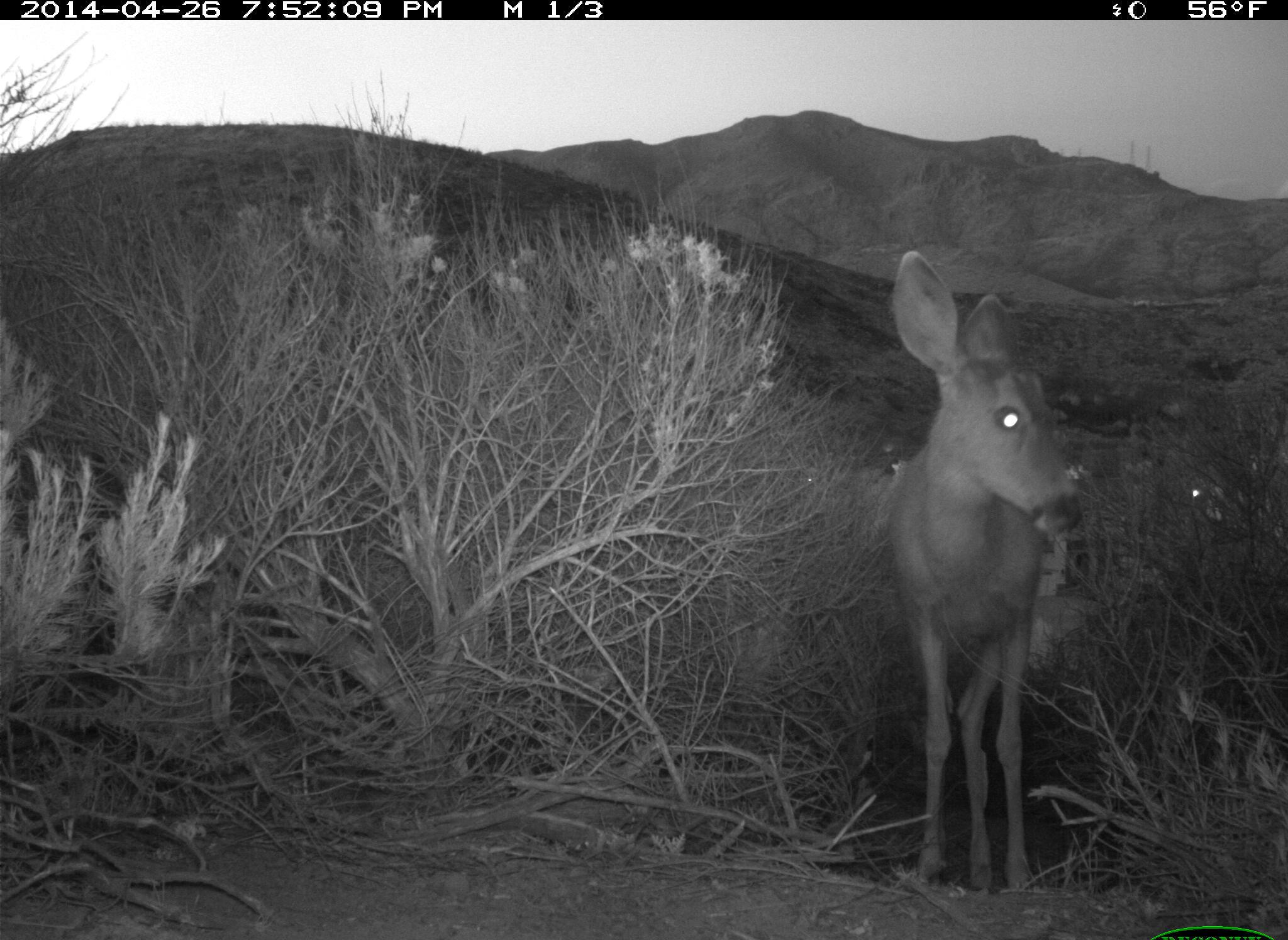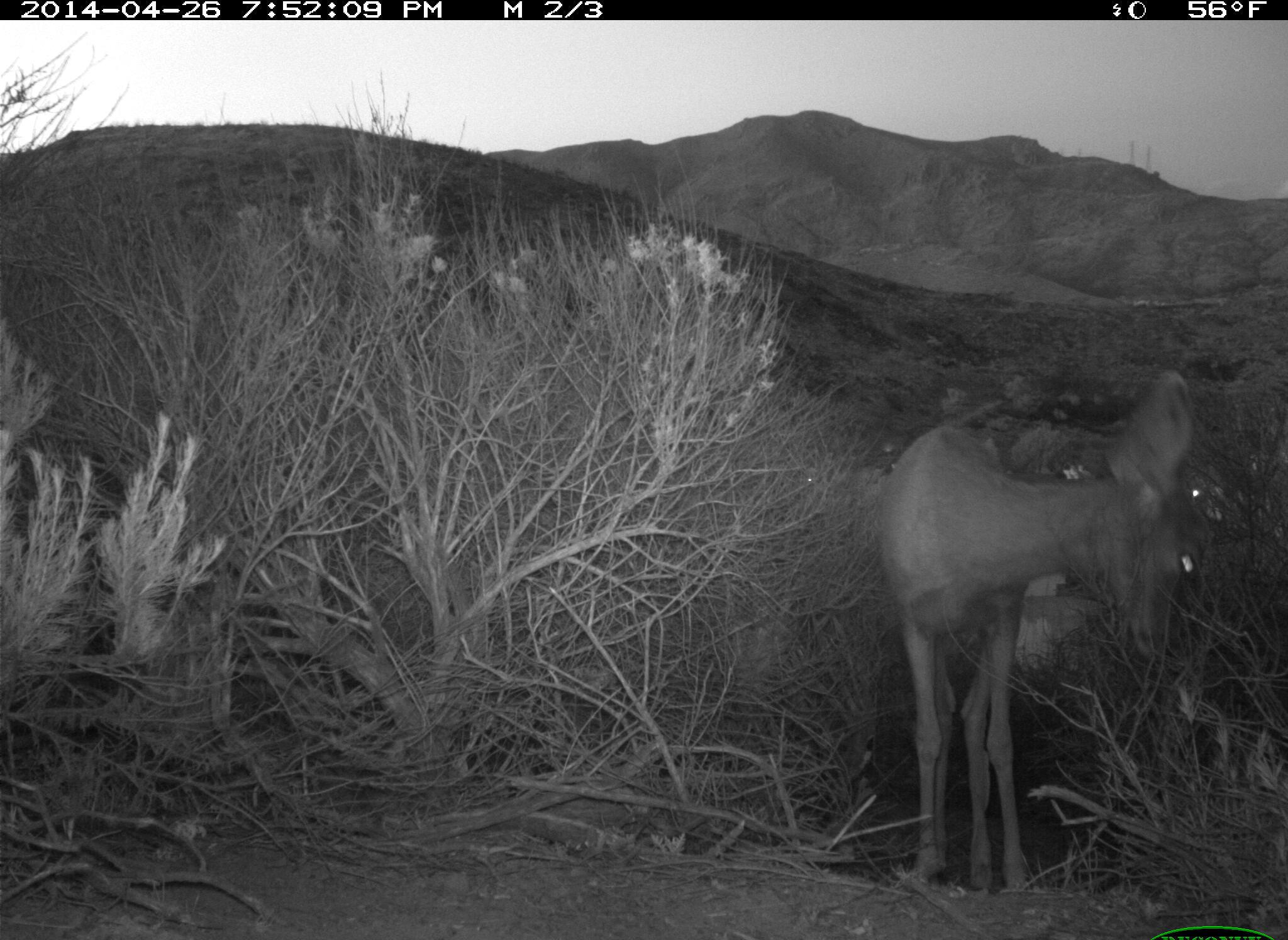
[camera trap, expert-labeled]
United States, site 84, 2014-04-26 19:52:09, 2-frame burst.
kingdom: Animalia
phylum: Chordata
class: Mammalia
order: Artiodactyla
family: Cervidae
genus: Odocoileus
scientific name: Odocoileus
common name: deer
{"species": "deer (Odocoileus)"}